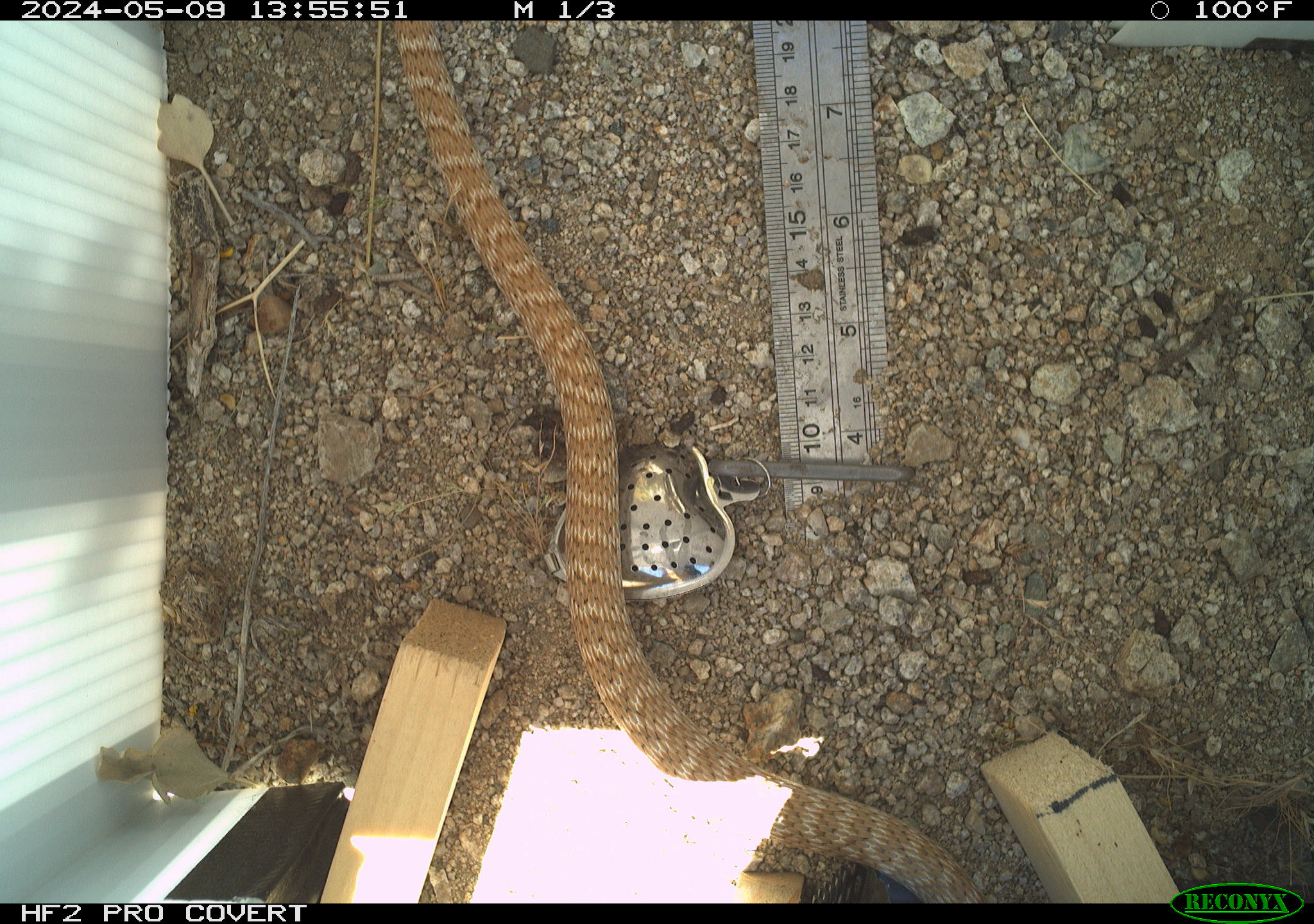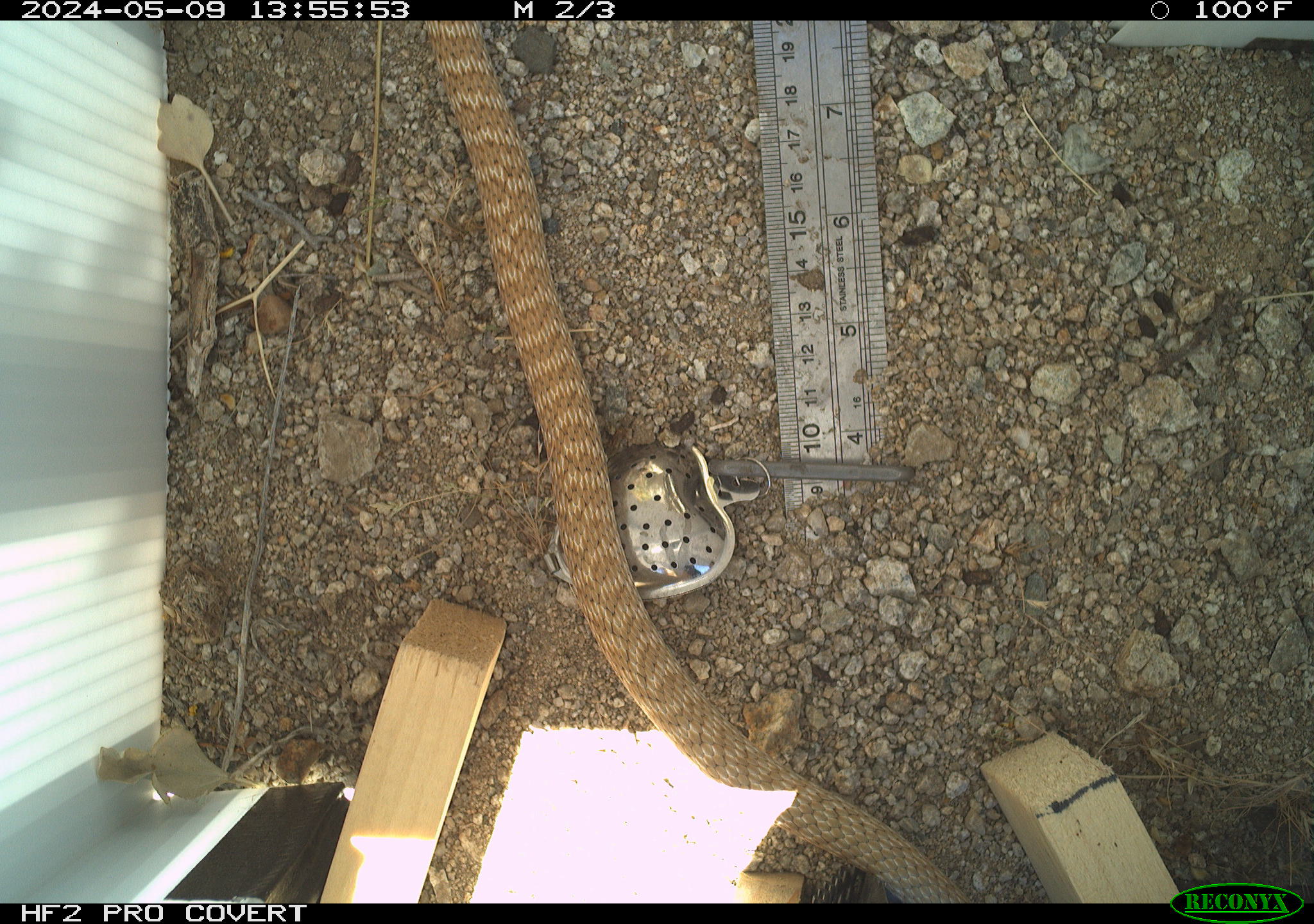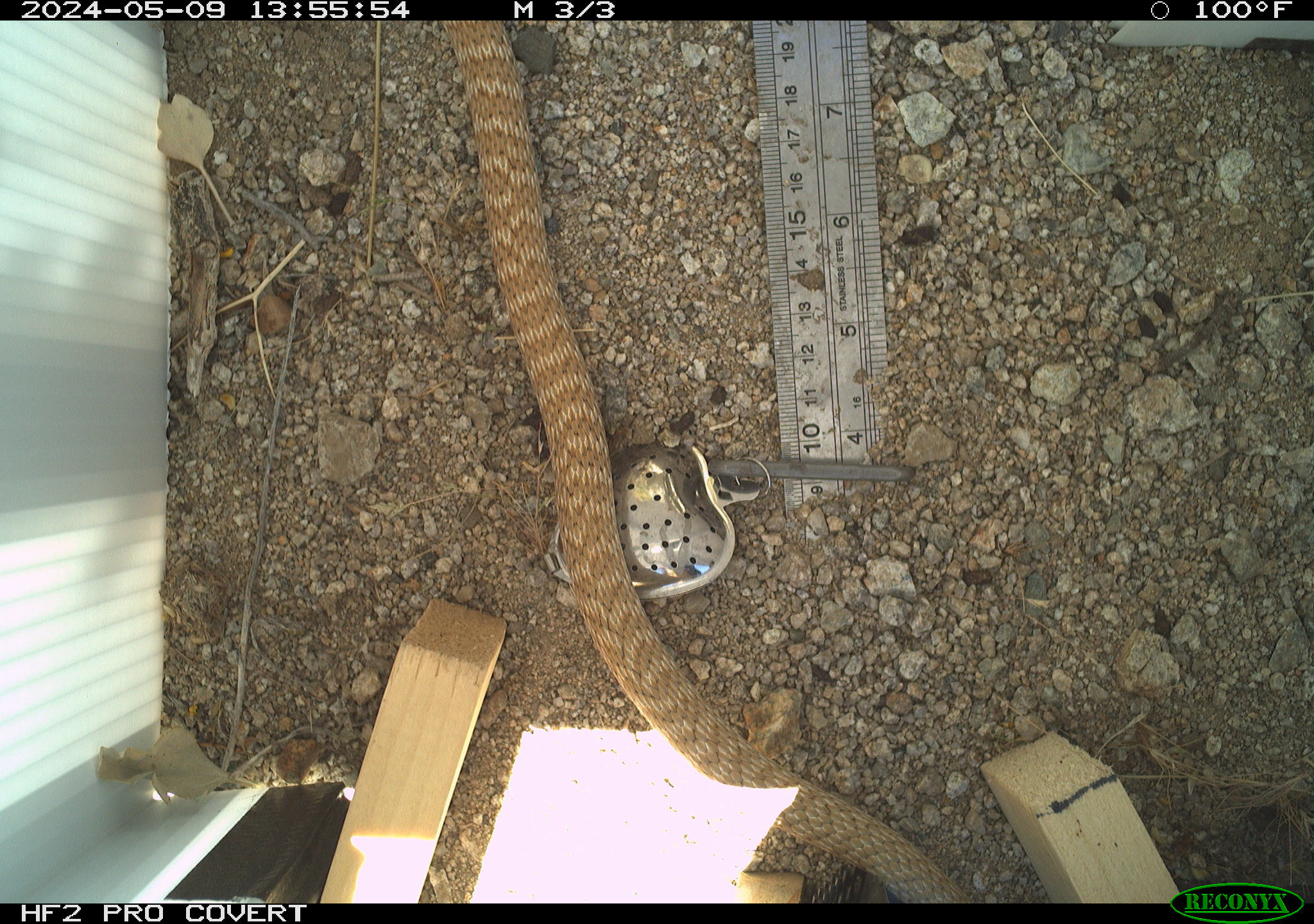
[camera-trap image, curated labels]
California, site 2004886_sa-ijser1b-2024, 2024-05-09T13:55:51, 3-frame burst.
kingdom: Animalia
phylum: Chordata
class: Reptilia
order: Squamata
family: Colubridae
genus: Masticophis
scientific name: Masticophis flagellum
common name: coachwhip